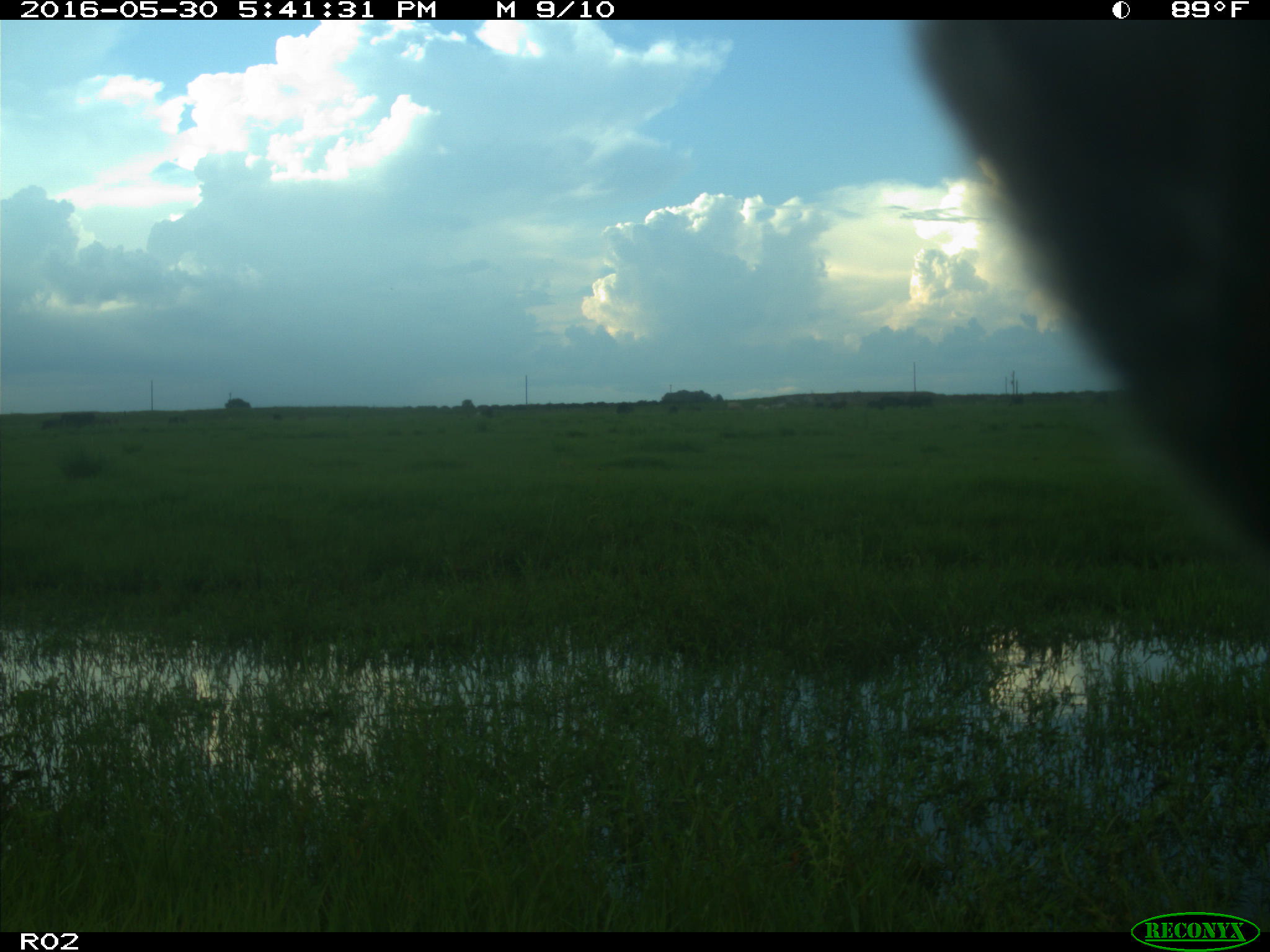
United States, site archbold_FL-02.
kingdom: Animalia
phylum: Chordata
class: Mammalia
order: Artiodactyla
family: Bovidae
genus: Bos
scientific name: Bos taurus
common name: domestic cow